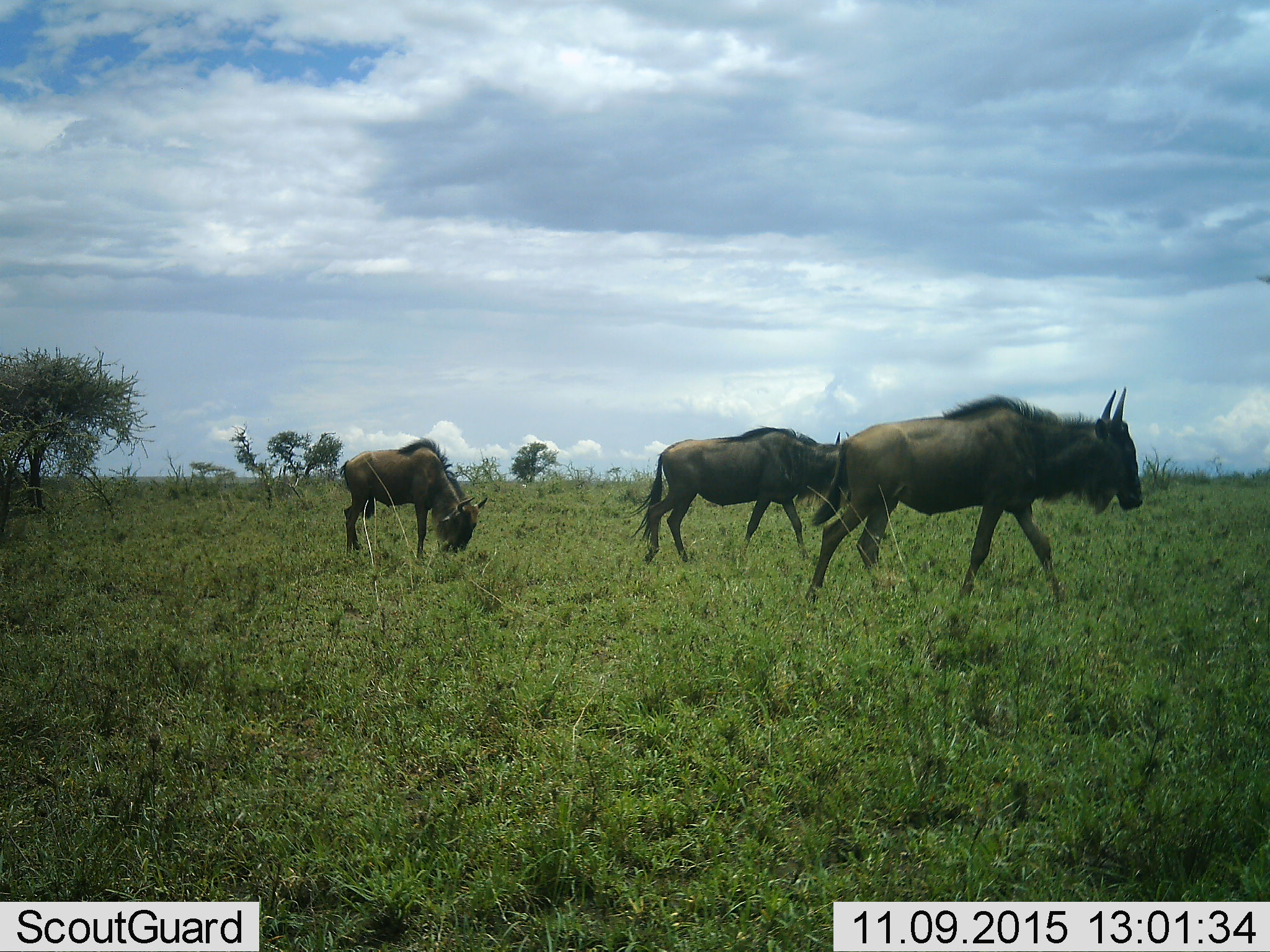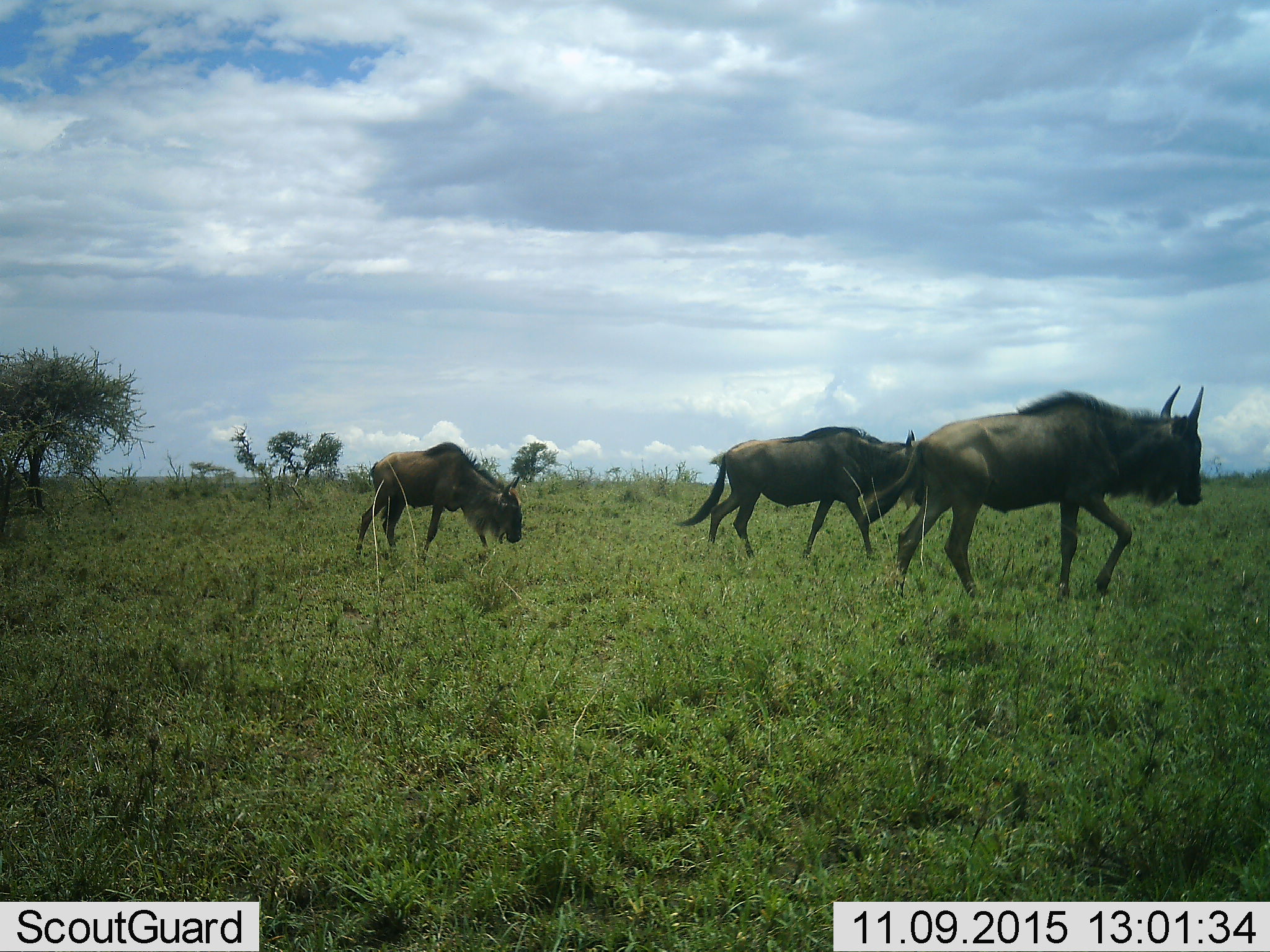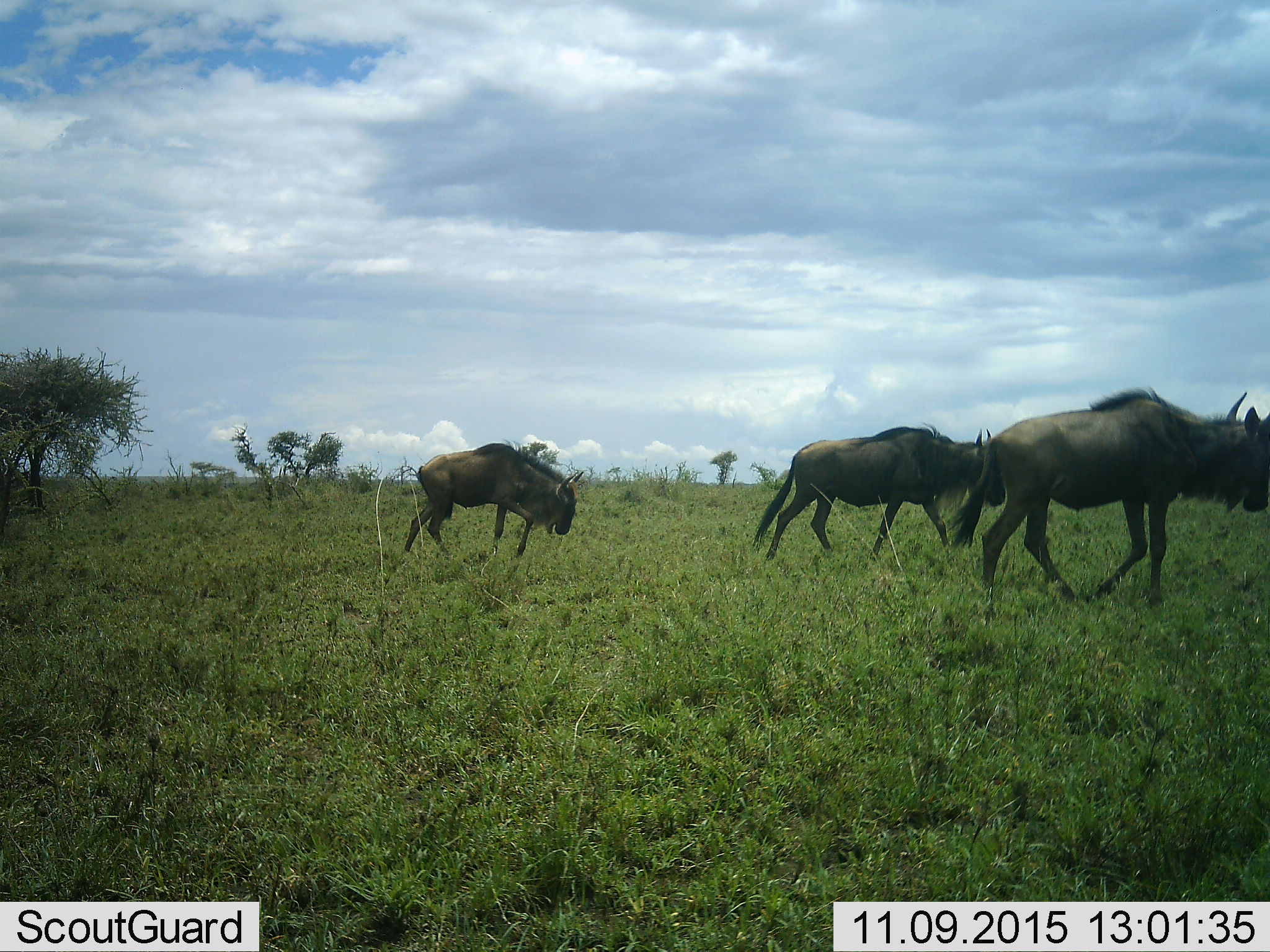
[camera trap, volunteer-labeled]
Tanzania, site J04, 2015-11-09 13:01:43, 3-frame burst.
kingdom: Animalia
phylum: Chordata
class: Mammalia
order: Artiodactyla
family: Bovidae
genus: Connochaetes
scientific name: Connochaetes taurinus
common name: blue wildebeest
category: wildebeest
Wildebeest (blue wildebeest) (Connochaetes taurinus), count 3. Behavior (volunteer vote fractions): standing 0%, resting 0%, moving 100%, interacting 0%. Young present (vote fraction): 0%. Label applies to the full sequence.